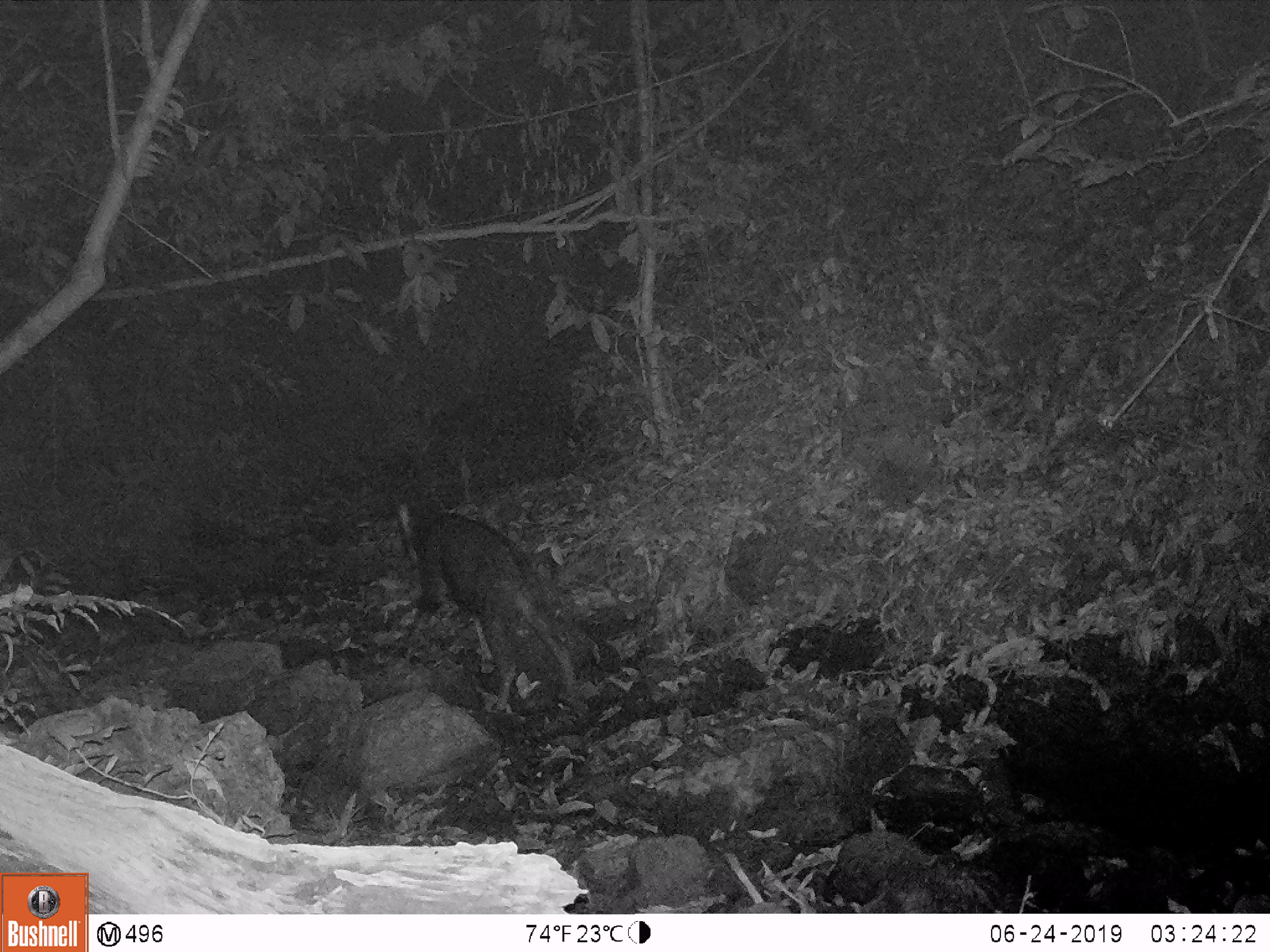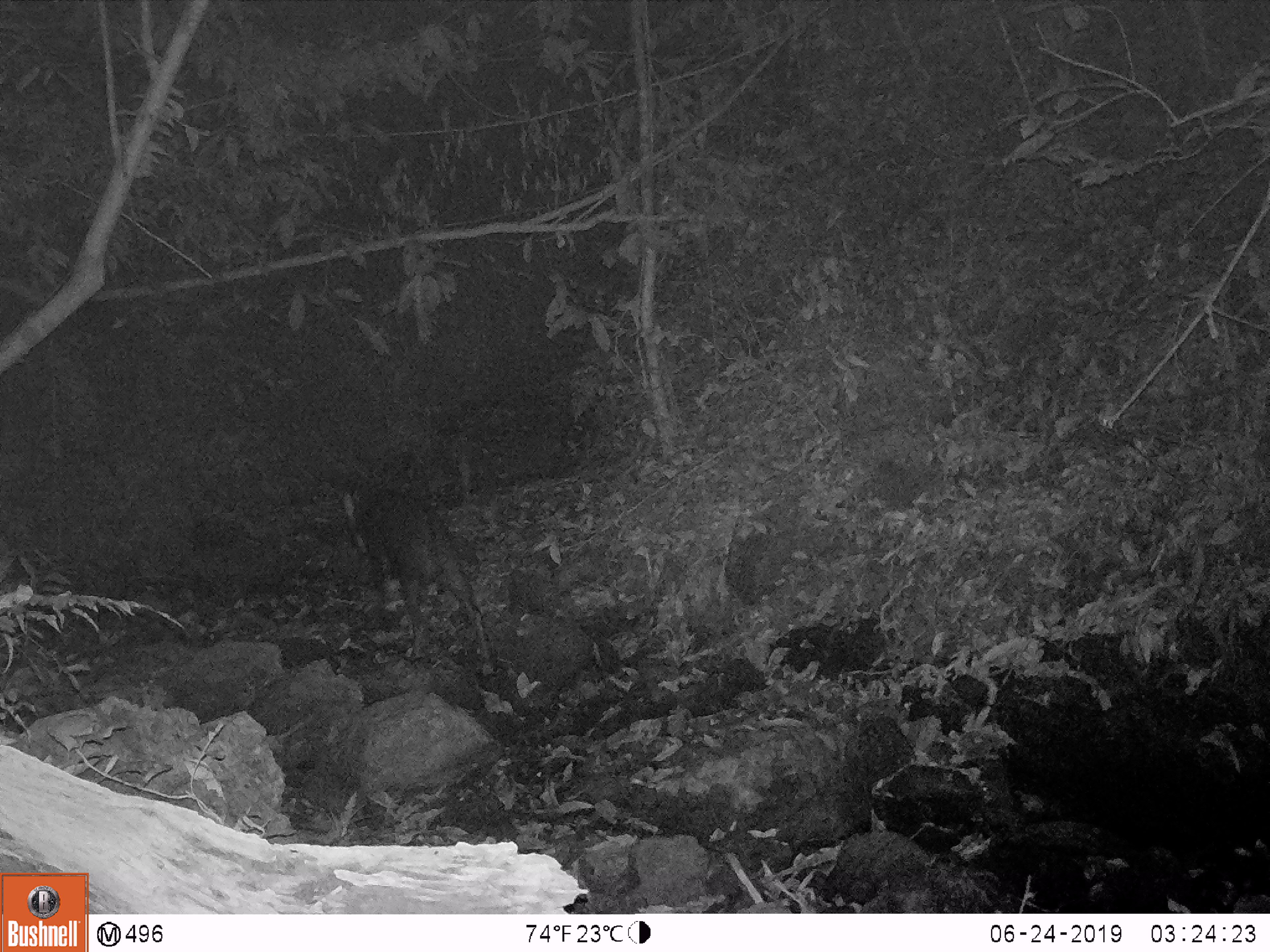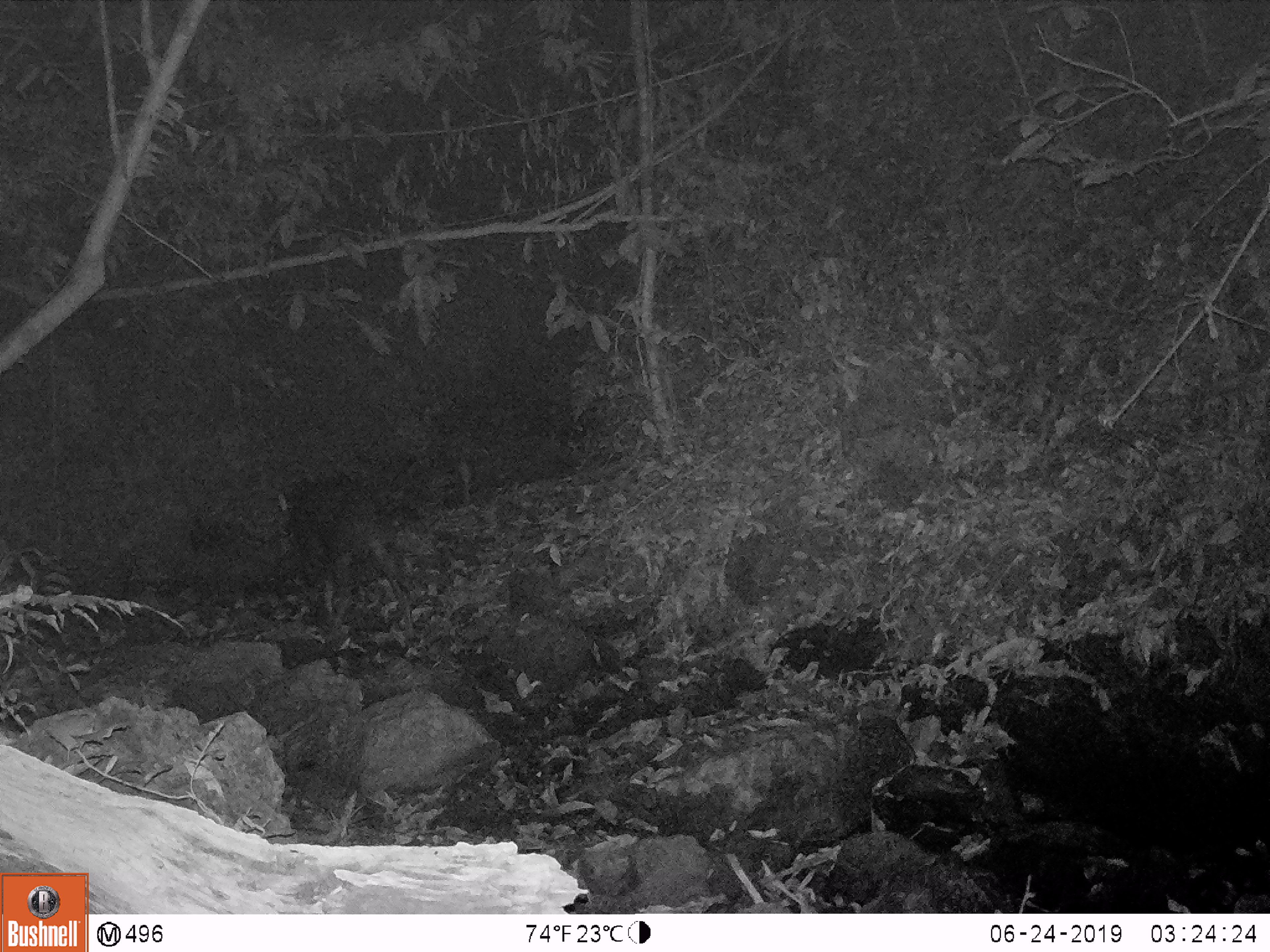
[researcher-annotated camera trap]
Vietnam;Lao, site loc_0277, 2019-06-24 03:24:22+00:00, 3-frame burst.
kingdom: Animalia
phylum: Chordata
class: Mammalia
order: Artiodactyla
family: Bovidae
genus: Capricornis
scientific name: Capricornis sumatraensis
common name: chinese serow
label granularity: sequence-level